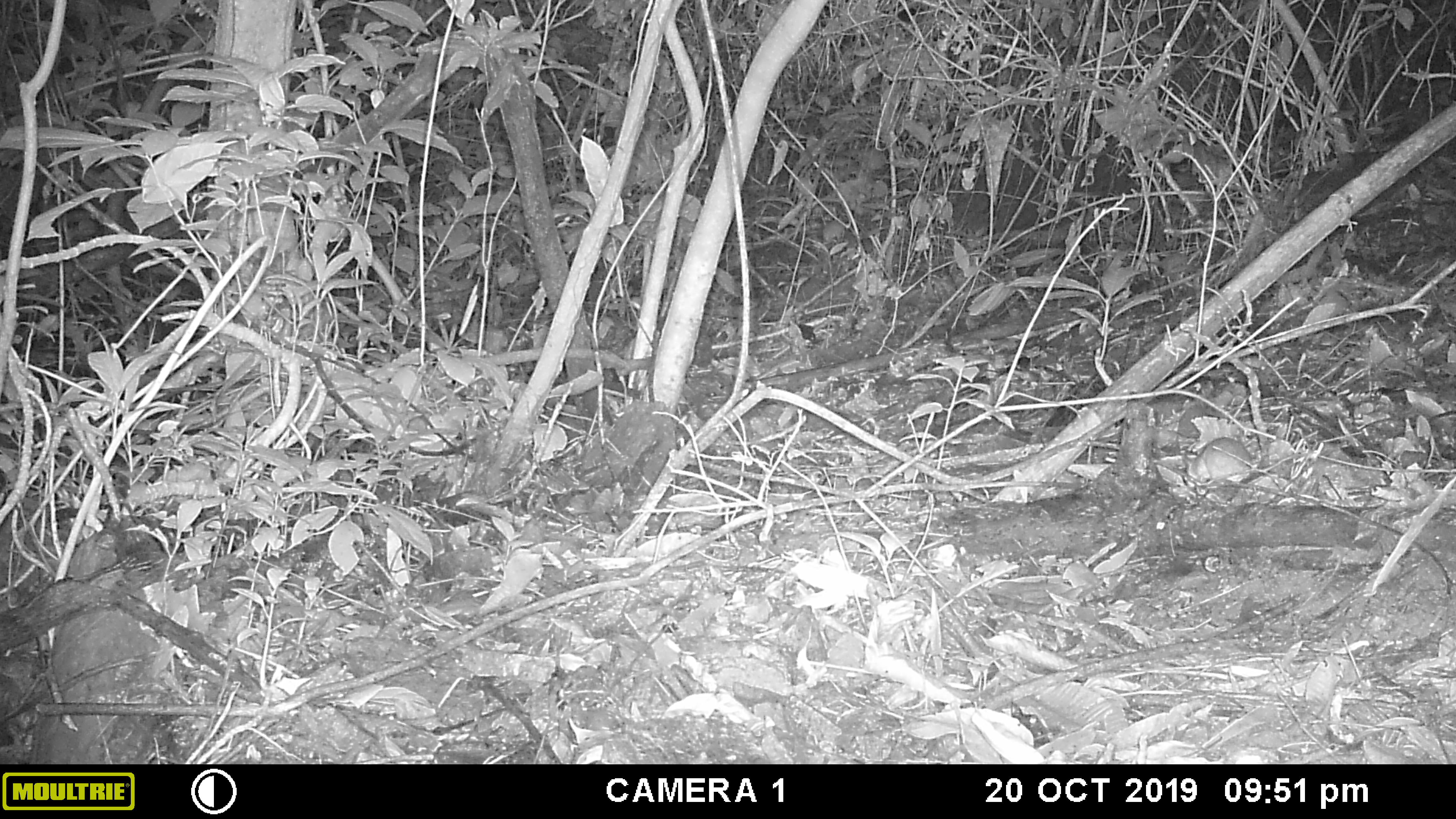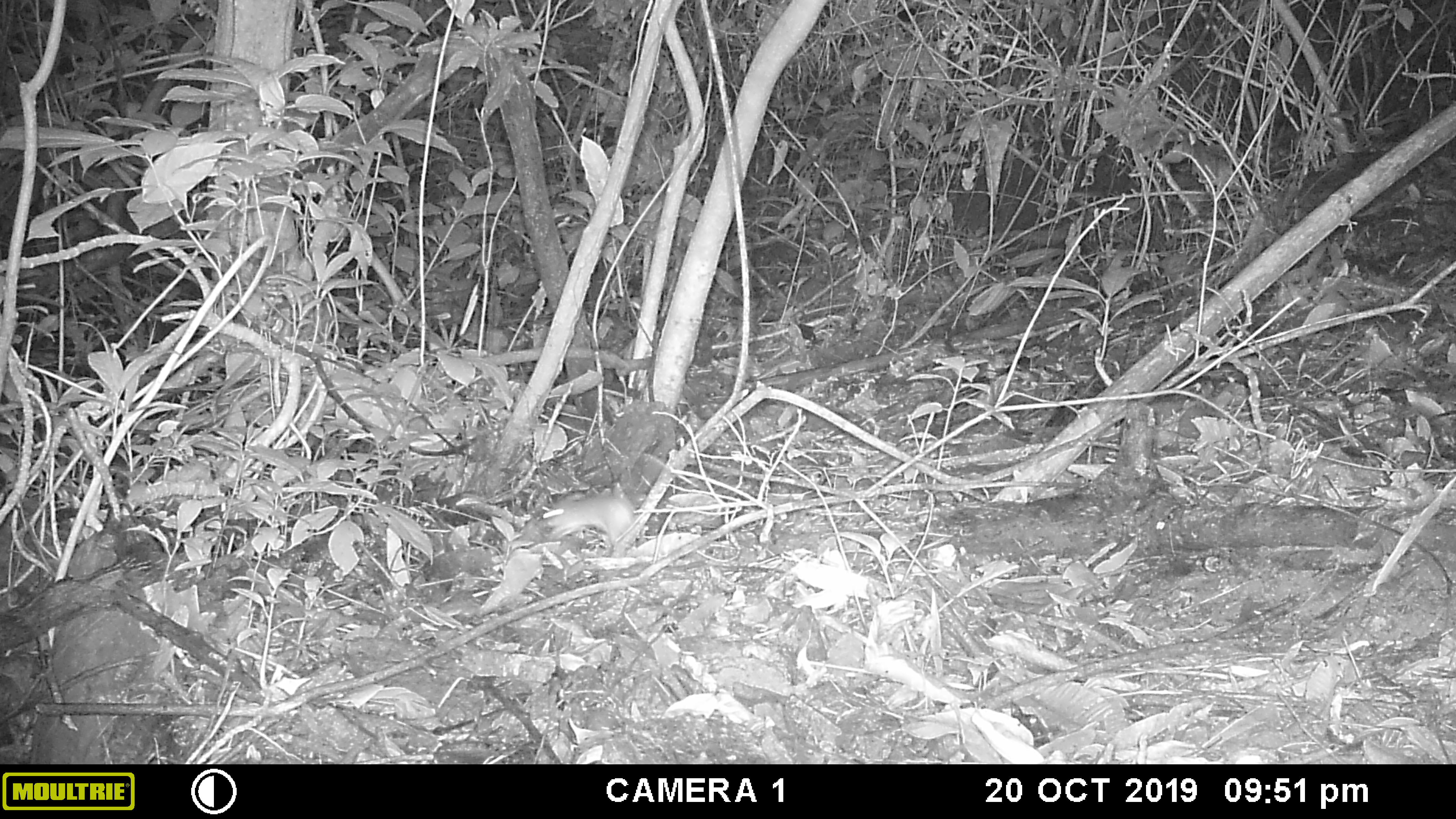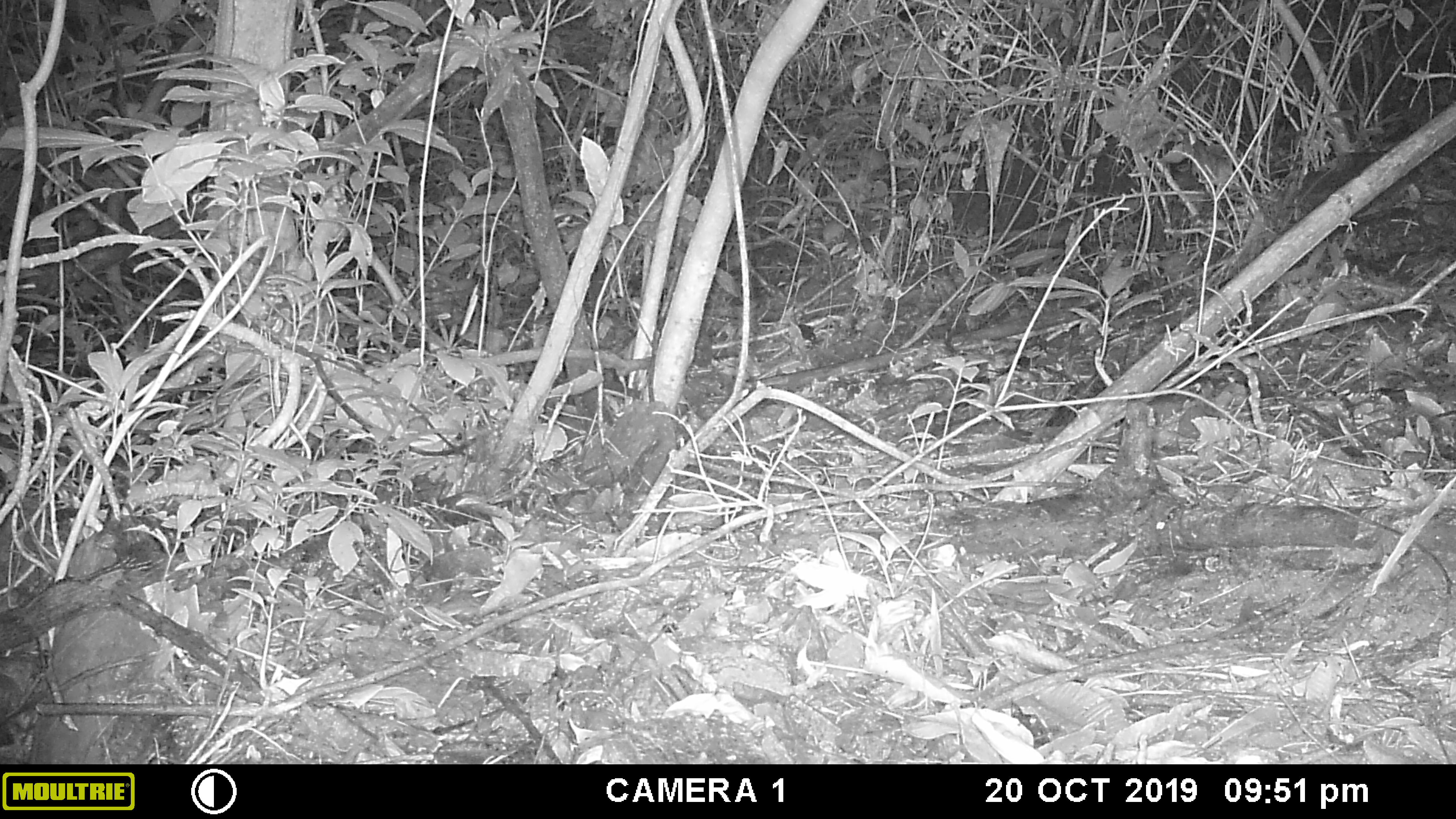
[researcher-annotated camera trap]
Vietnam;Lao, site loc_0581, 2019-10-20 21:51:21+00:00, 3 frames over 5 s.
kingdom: Animalia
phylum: Chordata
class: Mammalia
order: Rodentia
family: Muridae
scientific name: Muridae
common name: old-world mice and rats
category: unidentified murid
Unidentified murid (old-world mice and rats) (Muridae). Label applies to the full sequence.